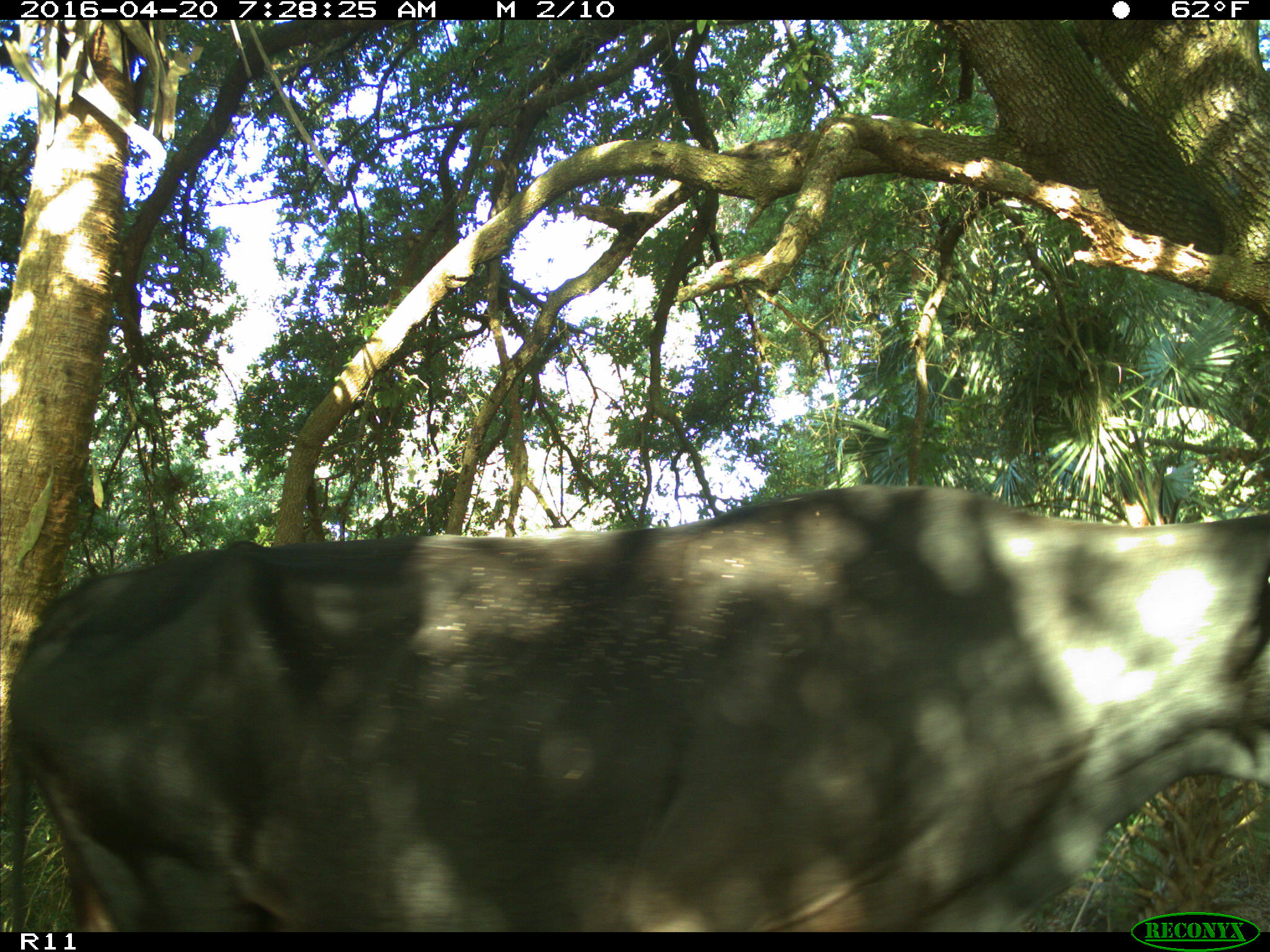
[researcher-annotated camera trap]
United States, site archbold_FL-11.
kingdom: Animalia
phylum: Chordata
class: Mammalia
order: Artiodactyla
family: Bovidae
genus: Bos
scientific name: Bos taurus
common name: domestic cow